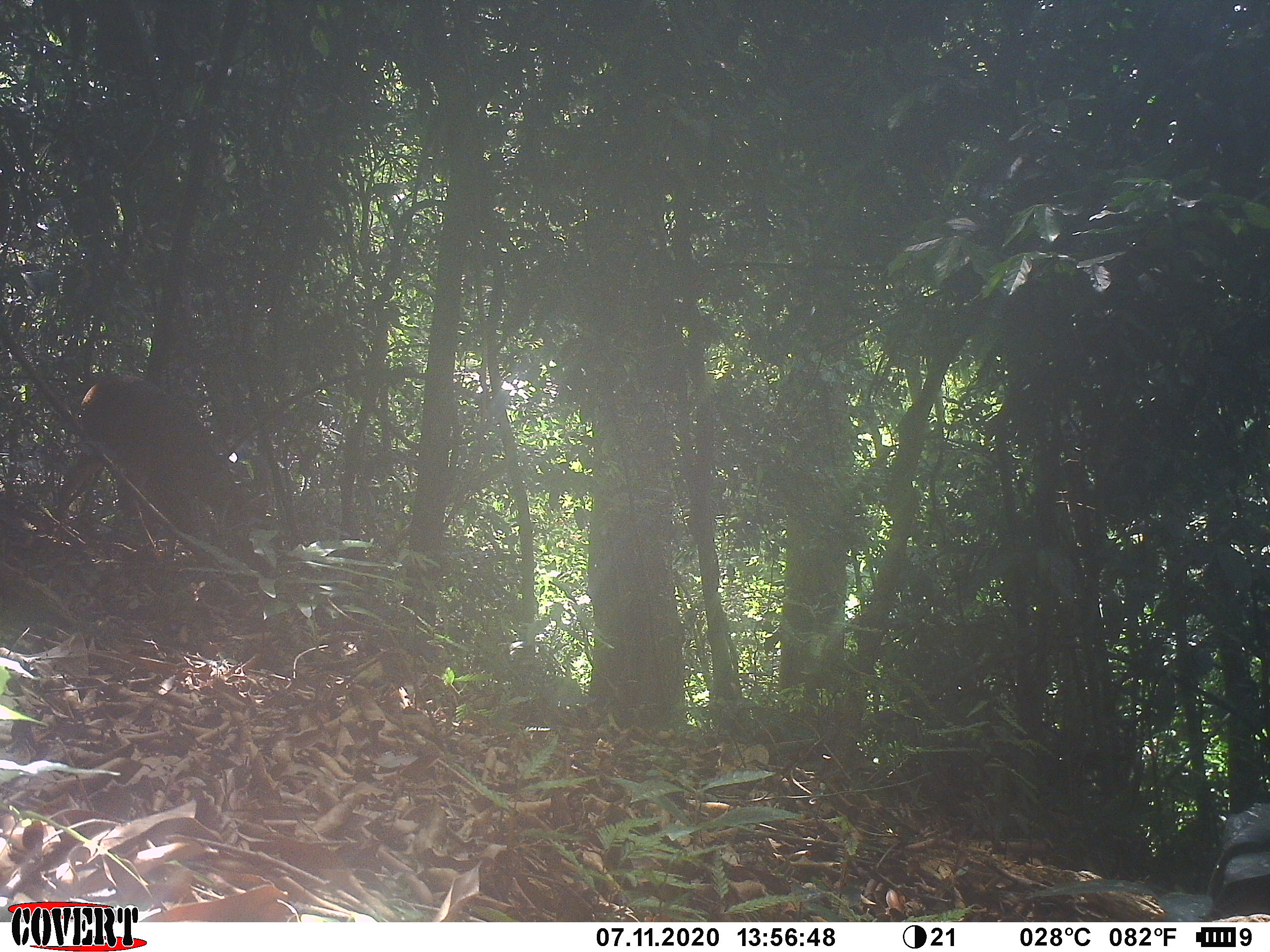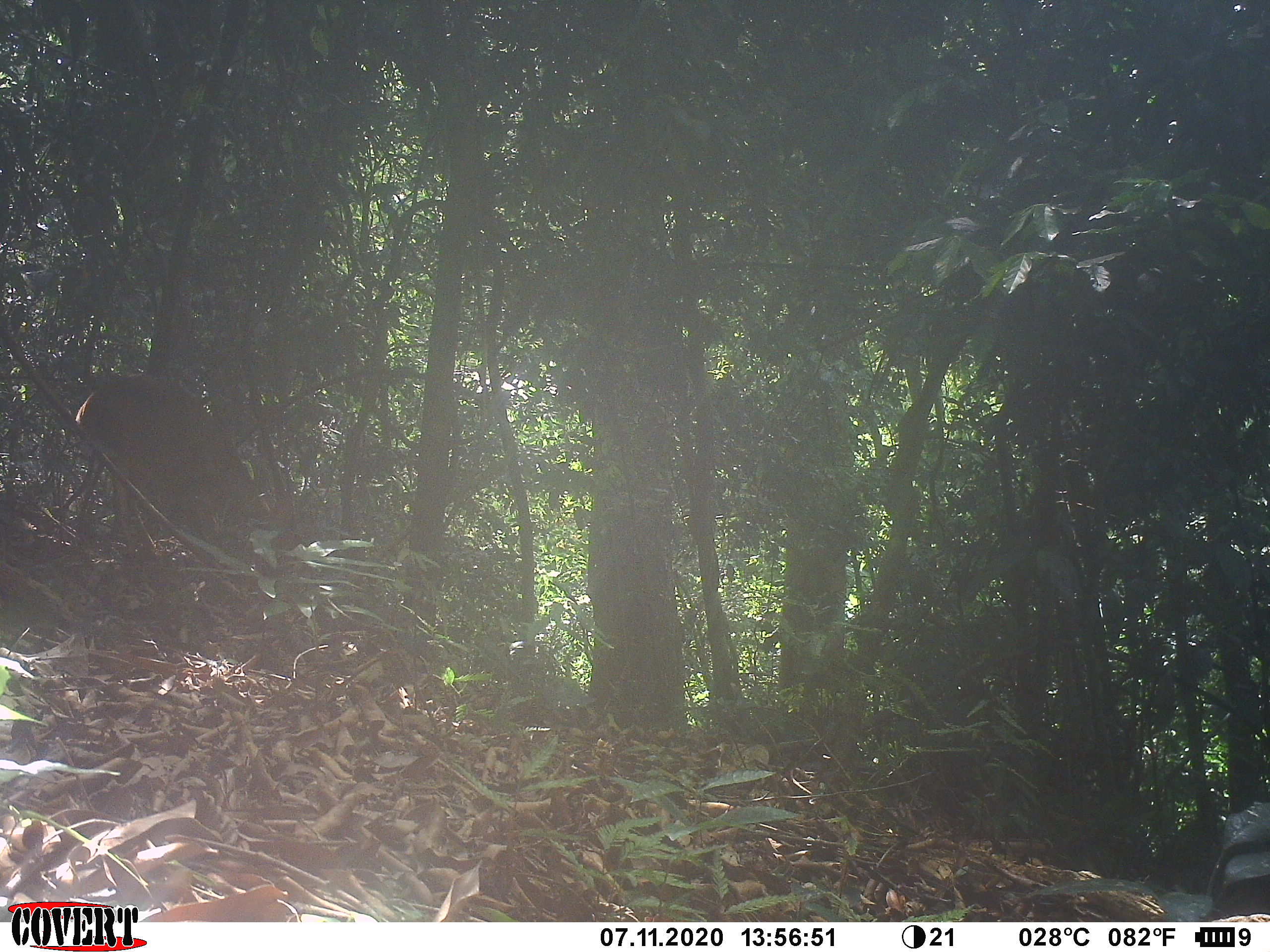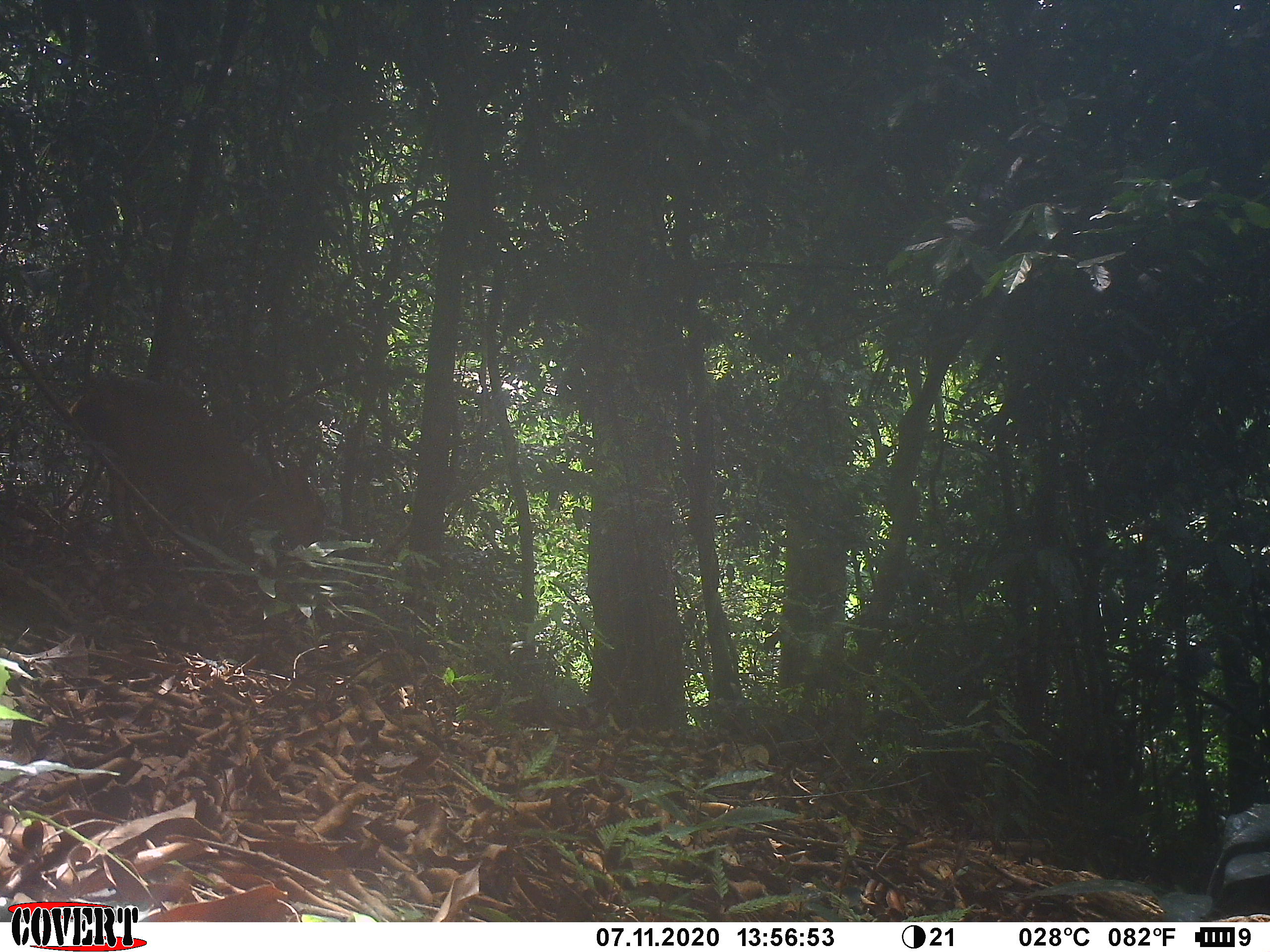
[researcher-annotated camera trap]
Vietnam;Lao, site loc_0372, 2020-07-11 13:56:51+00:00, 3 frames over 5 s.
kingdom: Animalia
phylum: Chordata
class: Mammalia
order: Artiodactyla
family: Cervidae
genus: Muntiacus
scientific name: Muntiacus vuquangensis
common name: large-antlered muntjac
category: large antlered muntjac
Large antlered muntjac (large-antlered muntjac) (Muntiacus vuquangensis). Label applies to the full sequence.